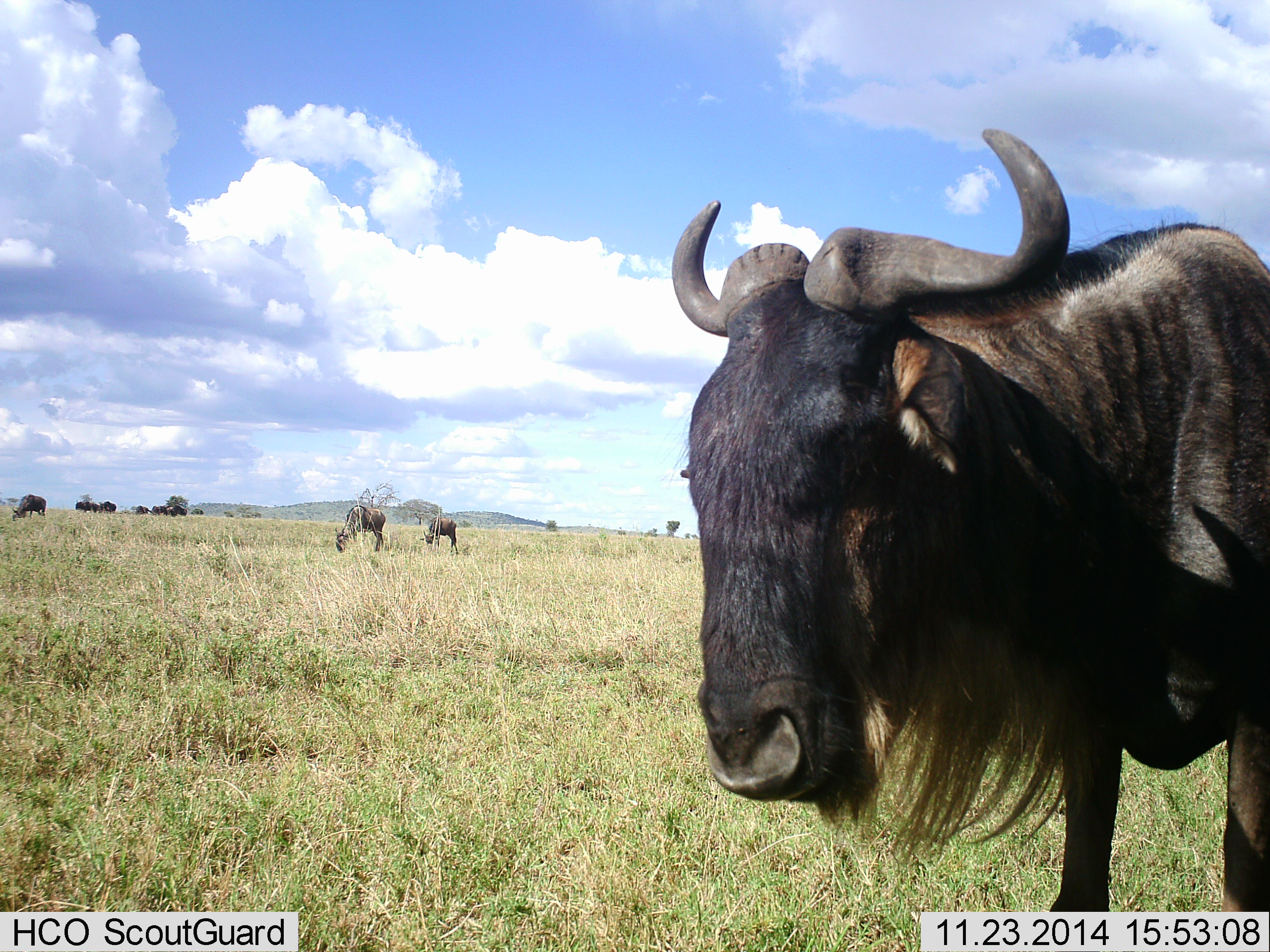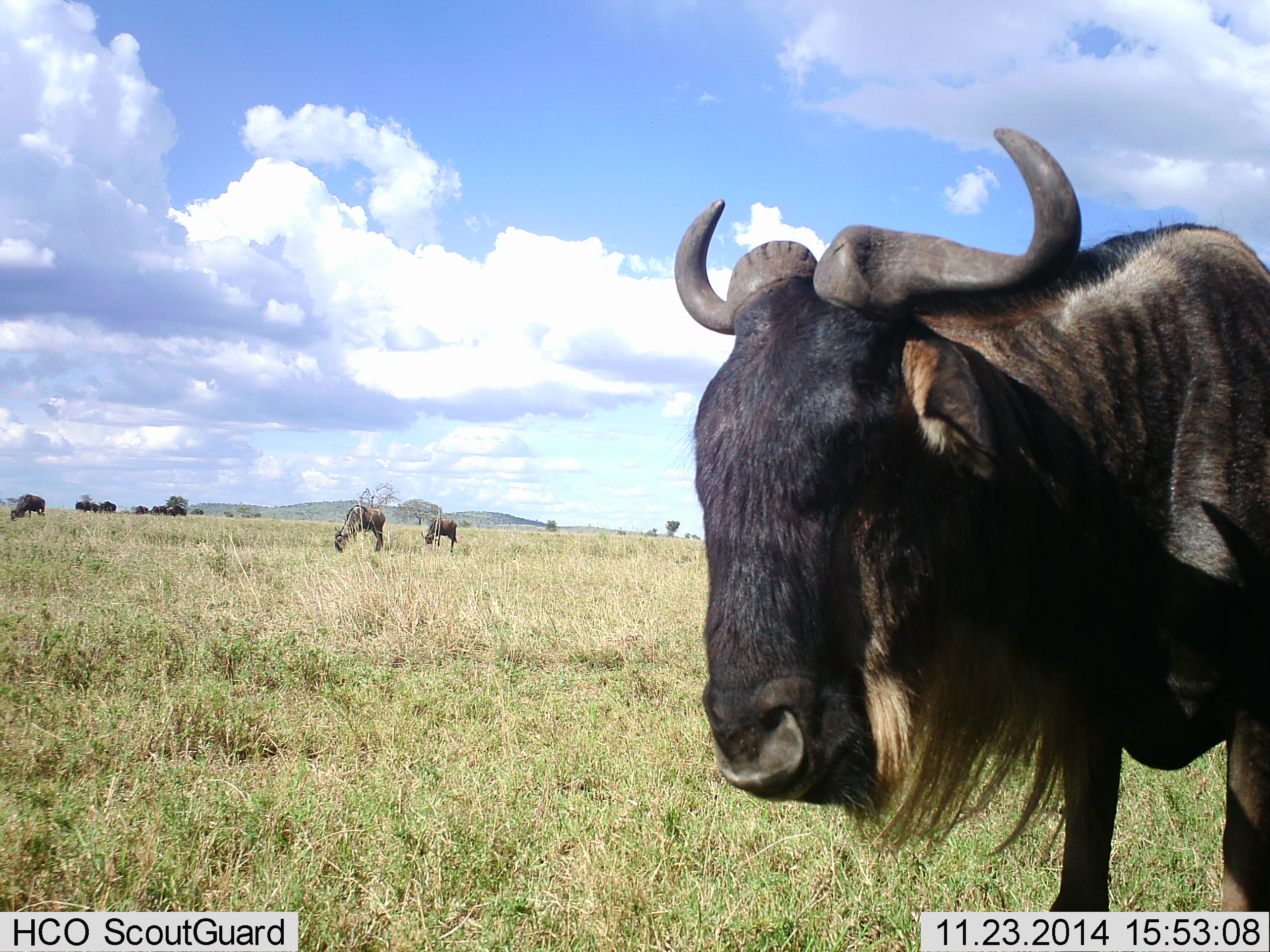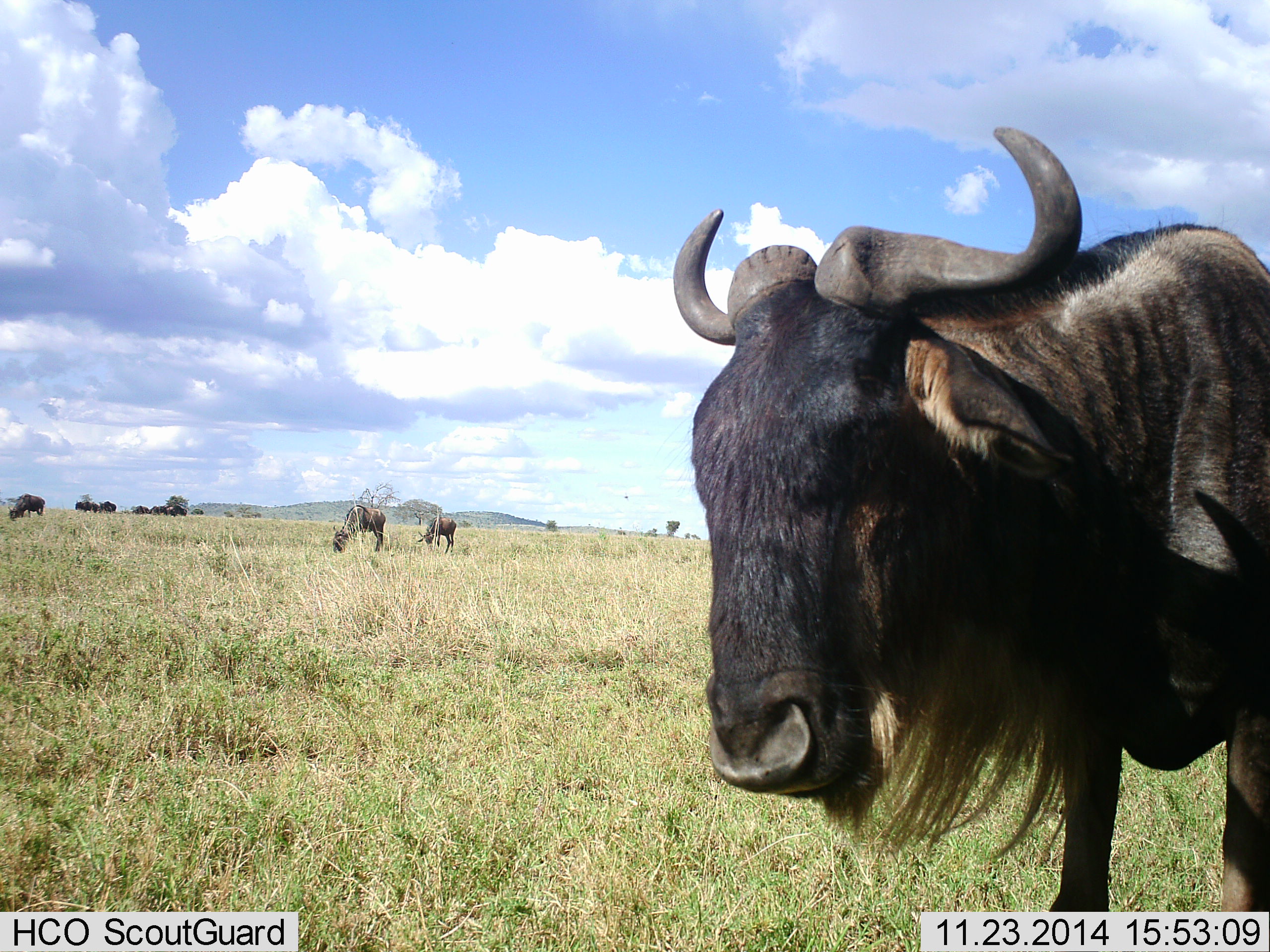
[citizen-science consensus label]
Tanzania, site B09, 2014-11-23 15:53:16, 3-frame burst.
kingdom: Animalia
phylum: Chordata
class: Mammalia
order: Artiodactyla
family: Bovidae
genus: Connochaetes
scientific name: Connochaetes taurinus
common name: blue wildebeest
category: wildebeest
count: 5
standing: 70%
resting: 10%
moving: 0%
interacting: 0%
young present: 0%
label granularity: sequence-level